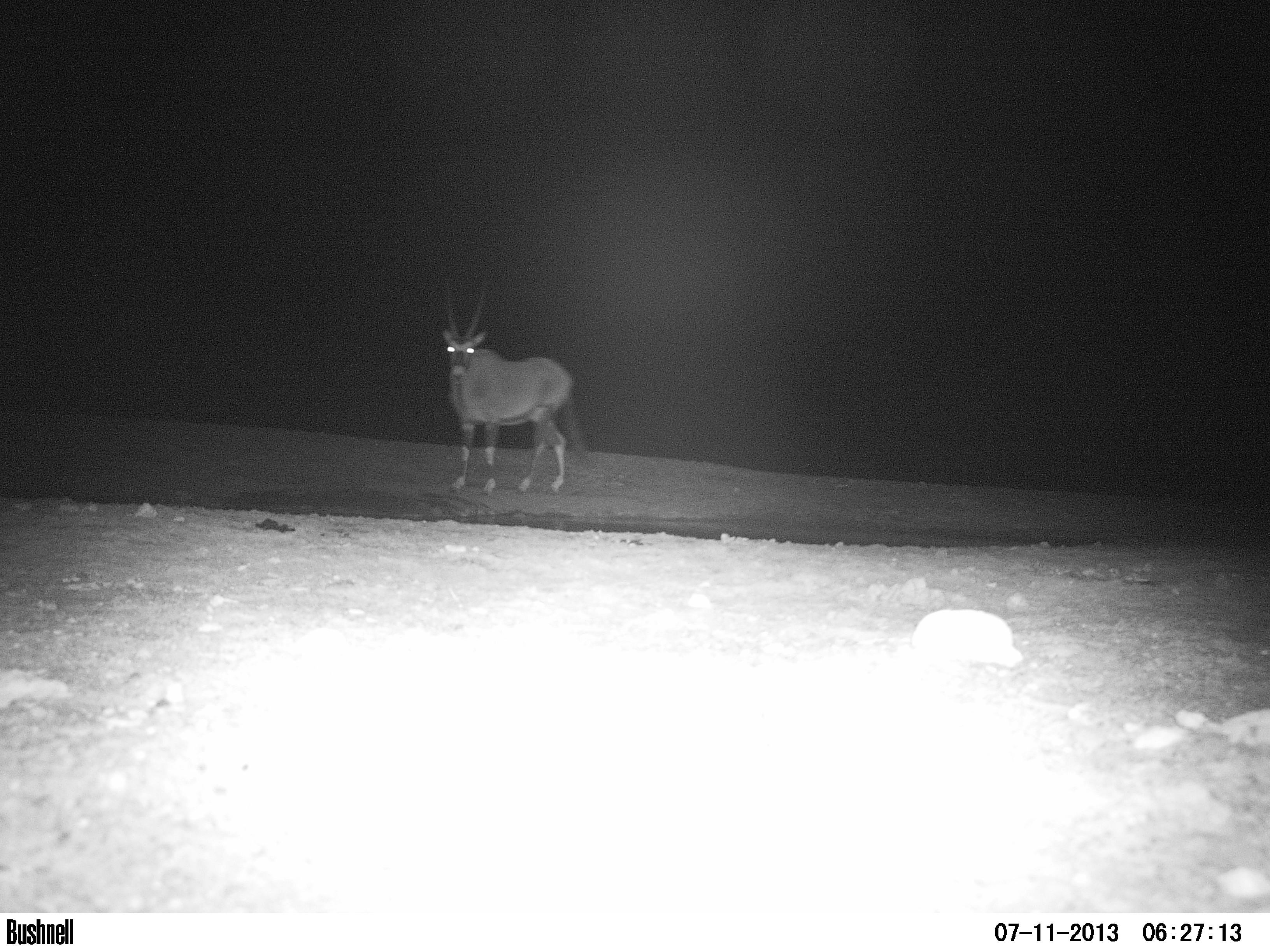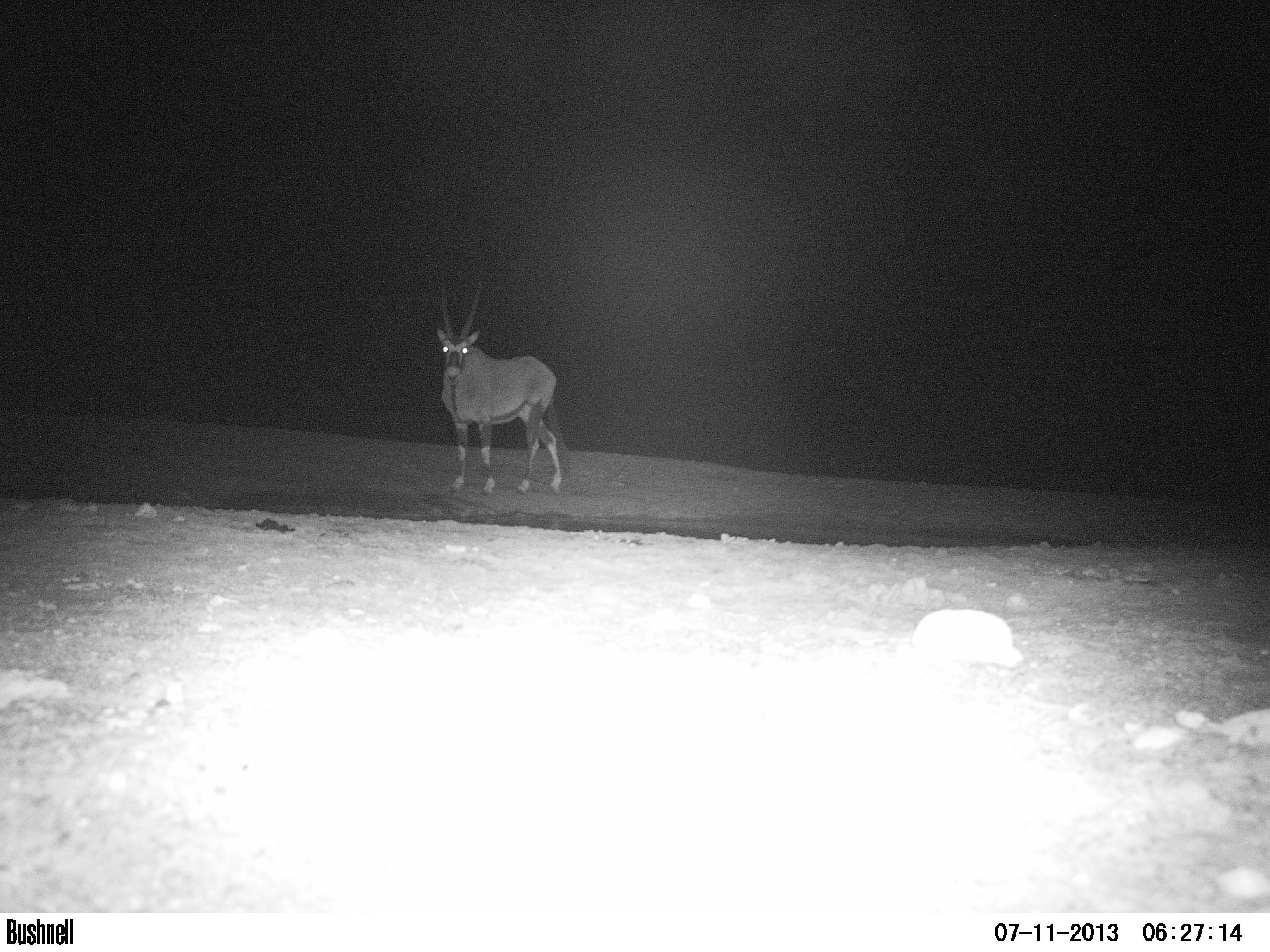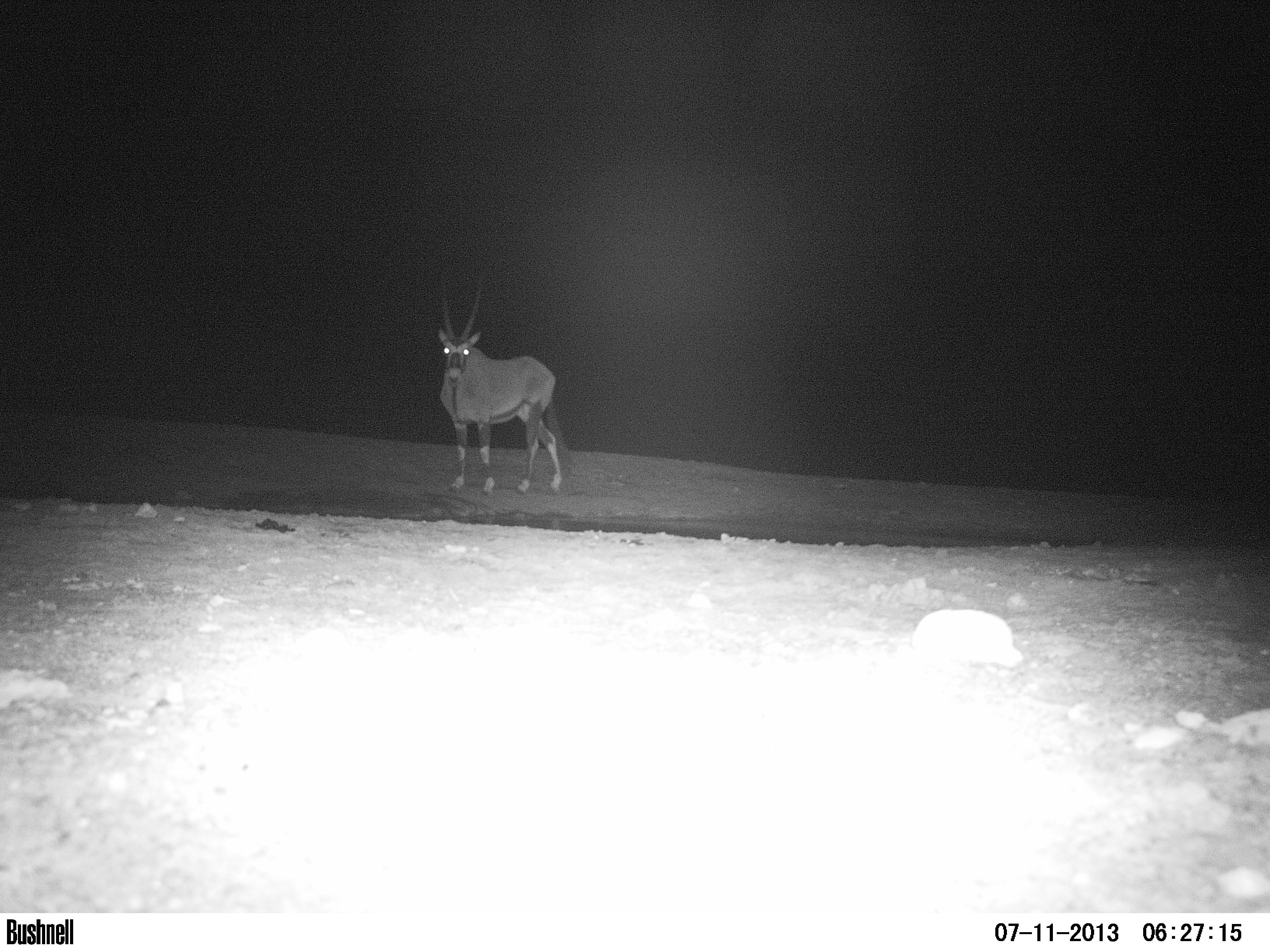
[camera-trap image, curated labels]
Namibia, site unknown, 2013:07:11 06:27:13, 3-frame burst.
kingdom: Animalia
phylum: Chordata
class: Mammalia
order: Artiodactyla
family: Bovidae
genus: Oryx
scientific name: Oryx gazella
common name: gemsbok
Oryx gazella (gemsbok).